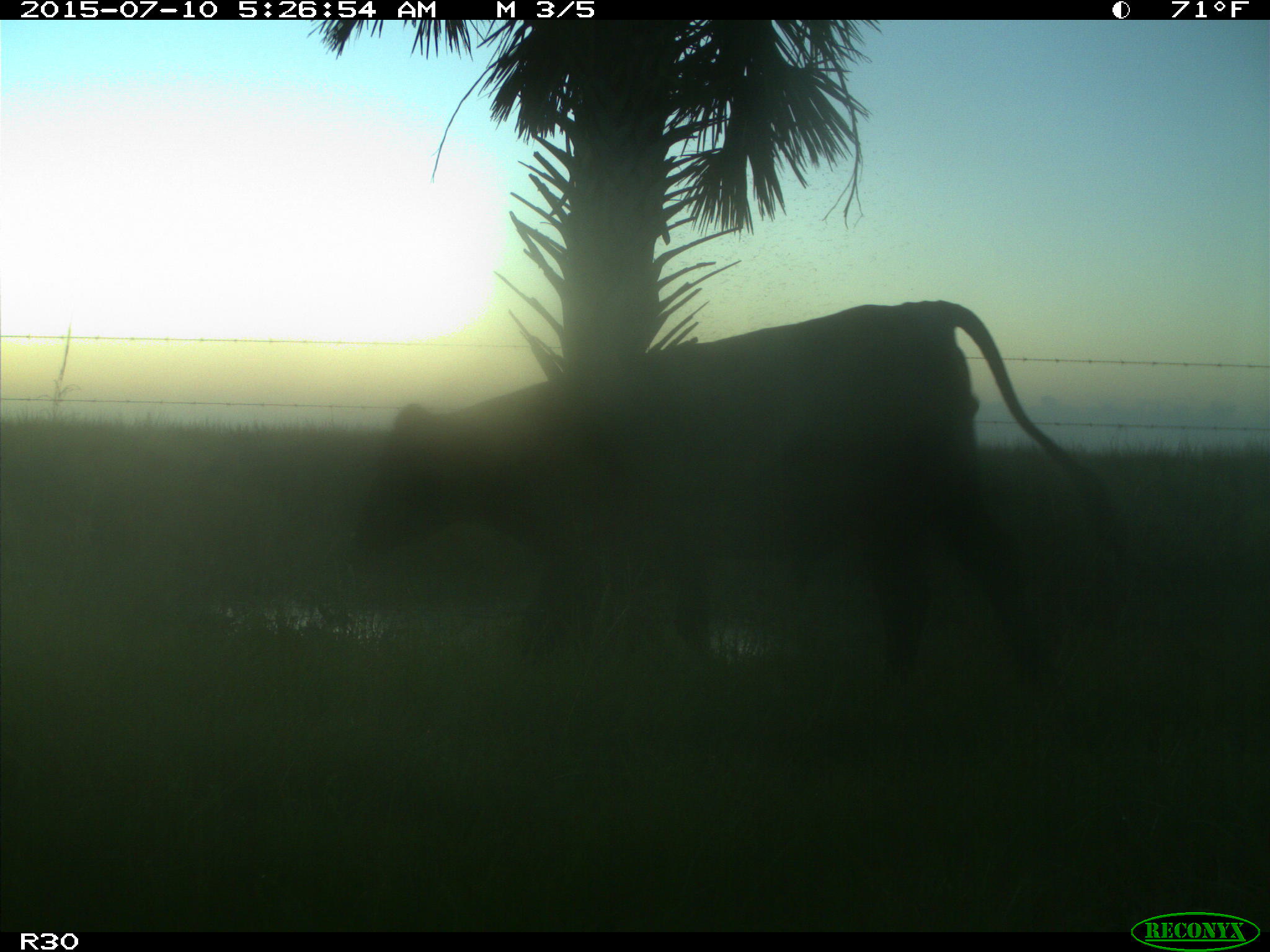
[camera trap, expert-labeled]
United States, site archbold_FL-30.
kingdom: Animalia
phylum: Chordata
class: Mammalia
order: Artiodactyla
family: Bovidae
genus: Bos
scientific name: Bos taurus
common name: domestic cow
Bos taurus (domestic cow).